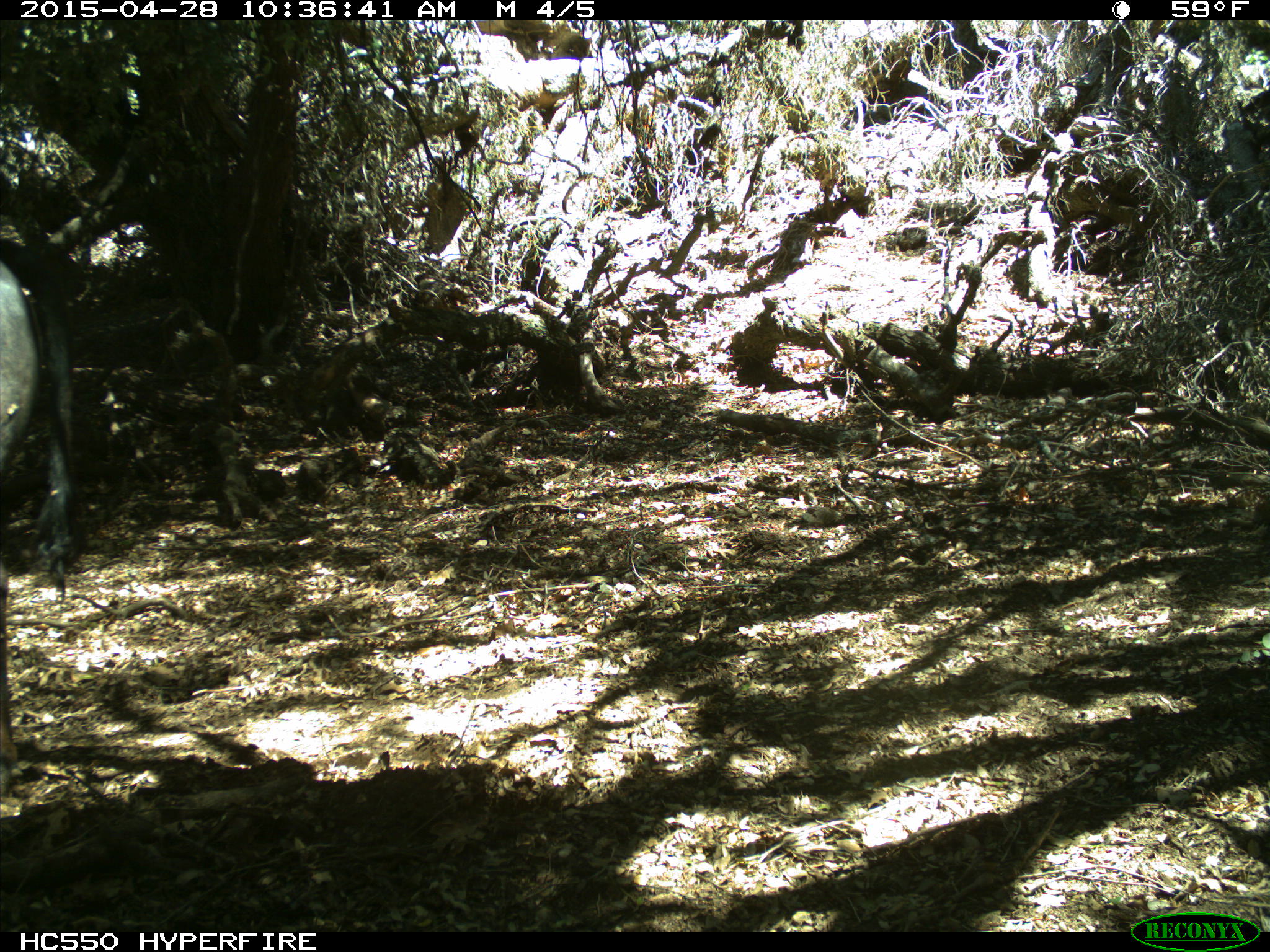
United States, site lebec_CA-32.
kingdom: Animalia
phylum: Chordata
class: Mammalia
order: Artiodactyla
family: Bovidae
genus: Bos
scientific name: Bos taurus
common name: domestic cow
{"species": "Bos taurus (domestic cow)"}